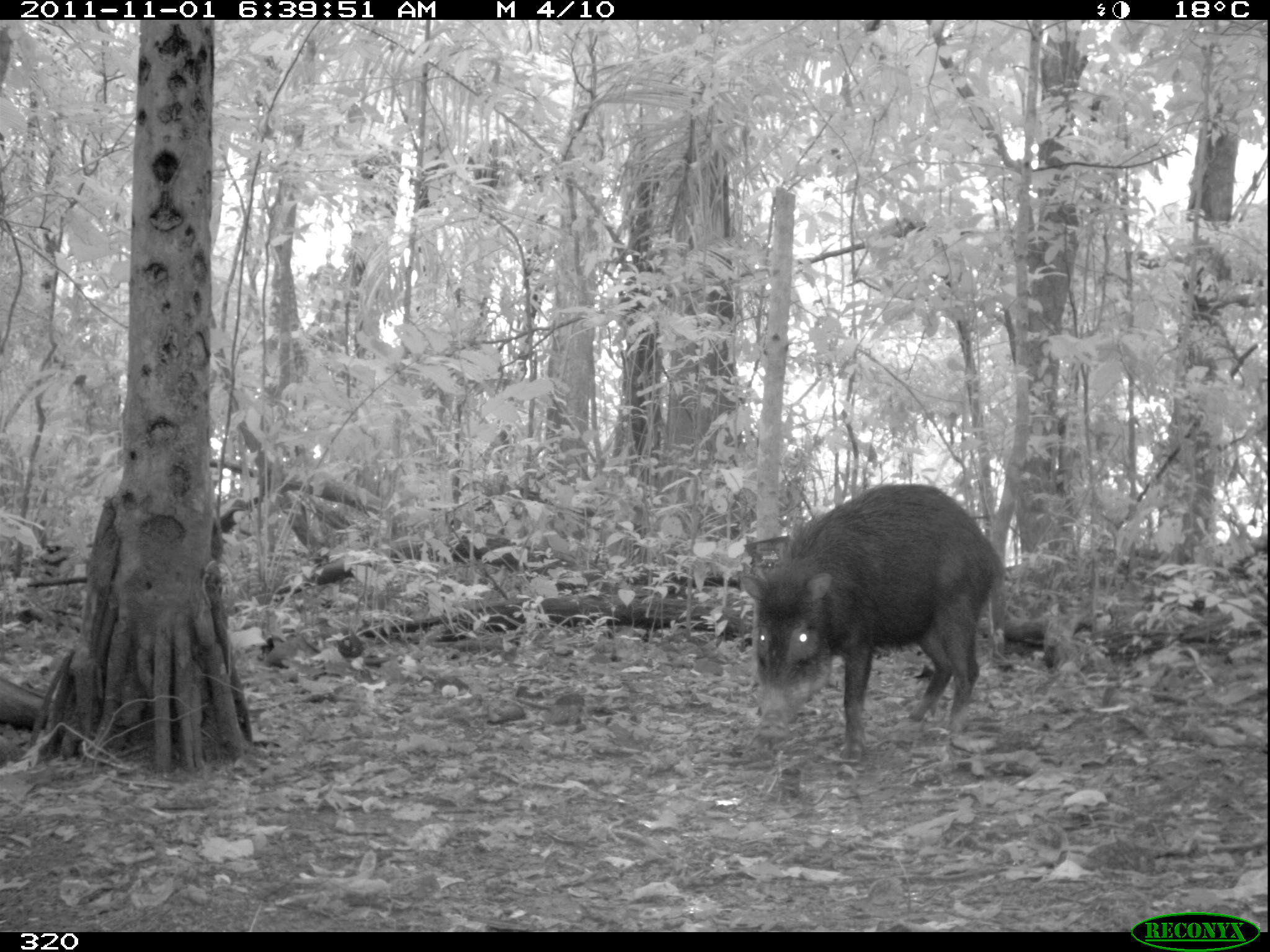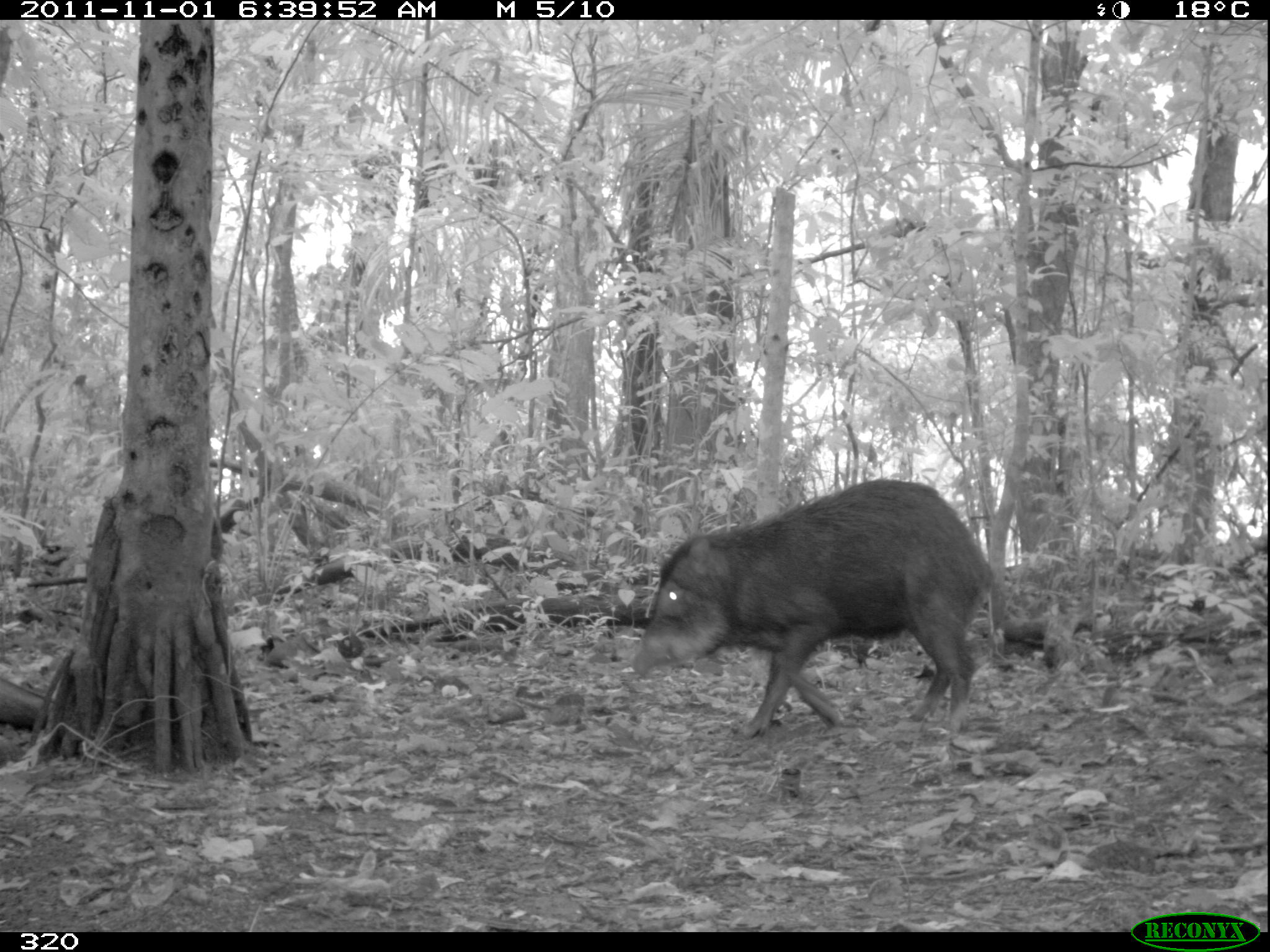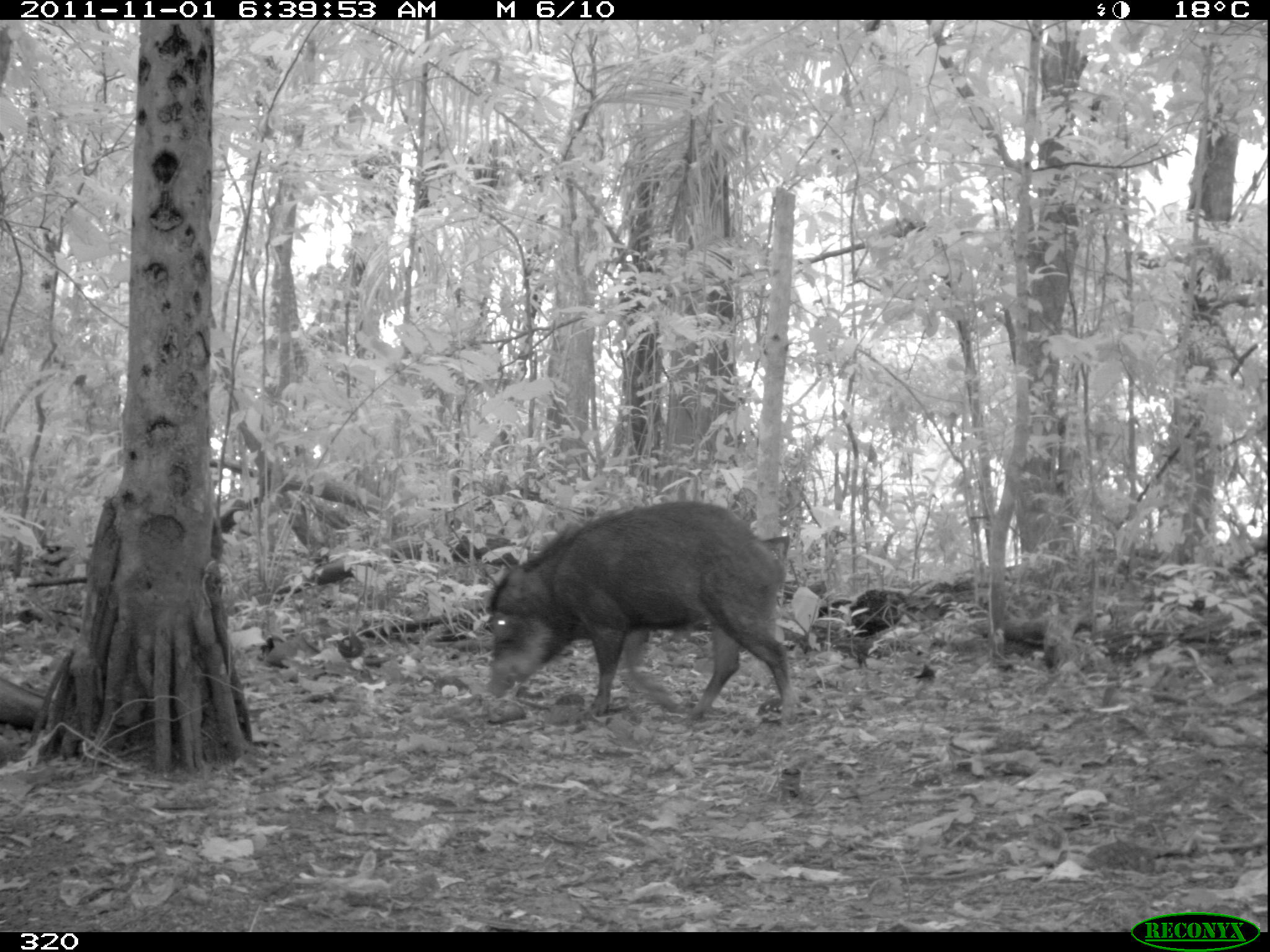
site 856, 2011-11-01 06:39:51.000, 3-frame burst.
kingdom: Animalia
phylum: Chordata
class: Mammalia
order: Artiodactyla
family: Tayassuidae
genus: Tayassu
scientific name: Tayassu pecari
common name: white-lipped peccary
Tayassu pecari (white-lipped peccary).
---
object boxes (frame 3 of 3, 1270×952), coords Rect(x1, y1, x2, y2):
tayassu pecari: Rect(485, 502, 797, 728)